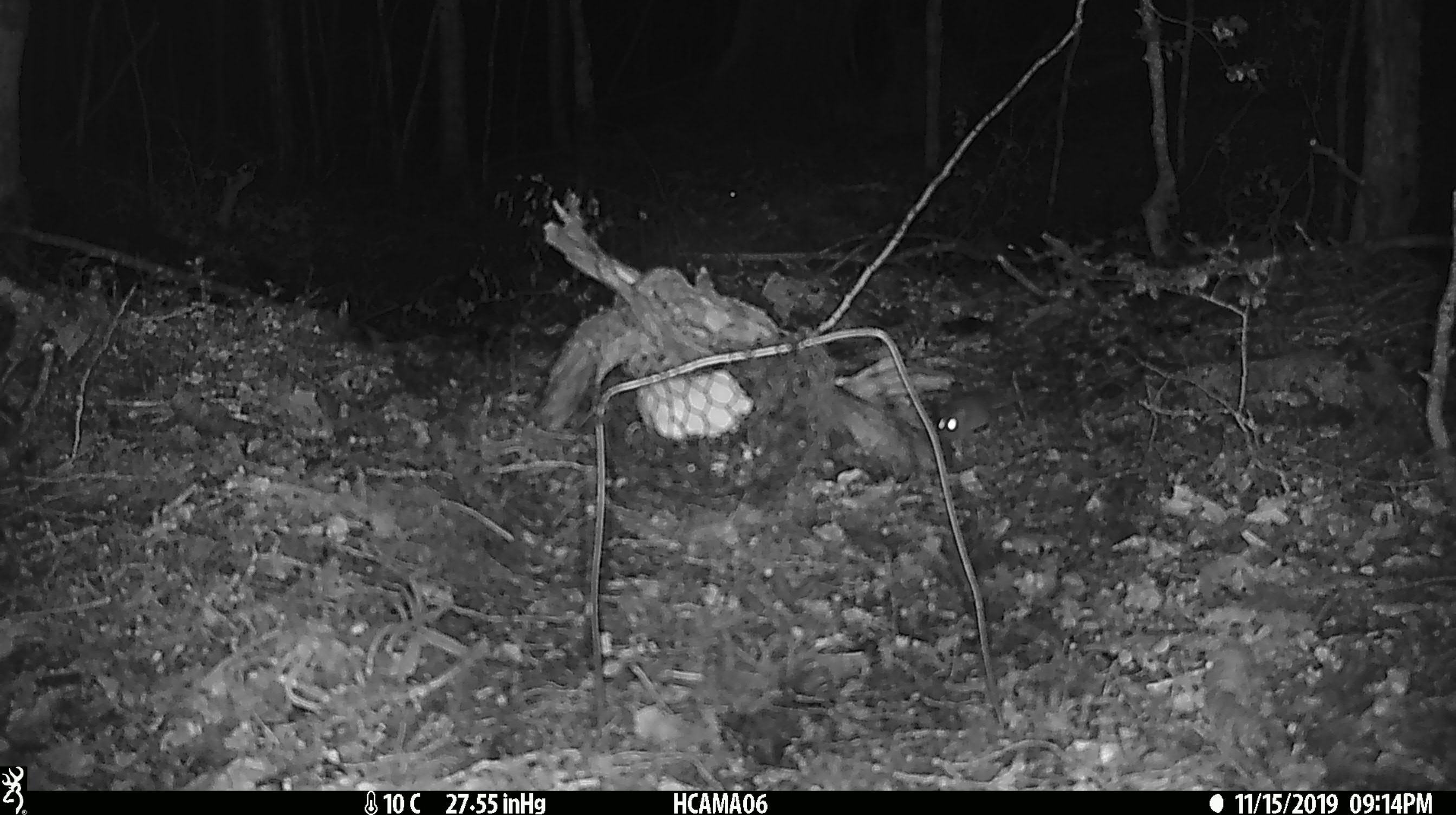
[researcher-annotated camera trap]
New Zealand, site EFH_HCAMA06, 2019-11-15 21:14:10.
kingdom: Animalia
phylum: Chordata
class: Mammalia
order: Rodentia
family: Muridae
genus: Mus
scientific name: Mus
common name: mouse